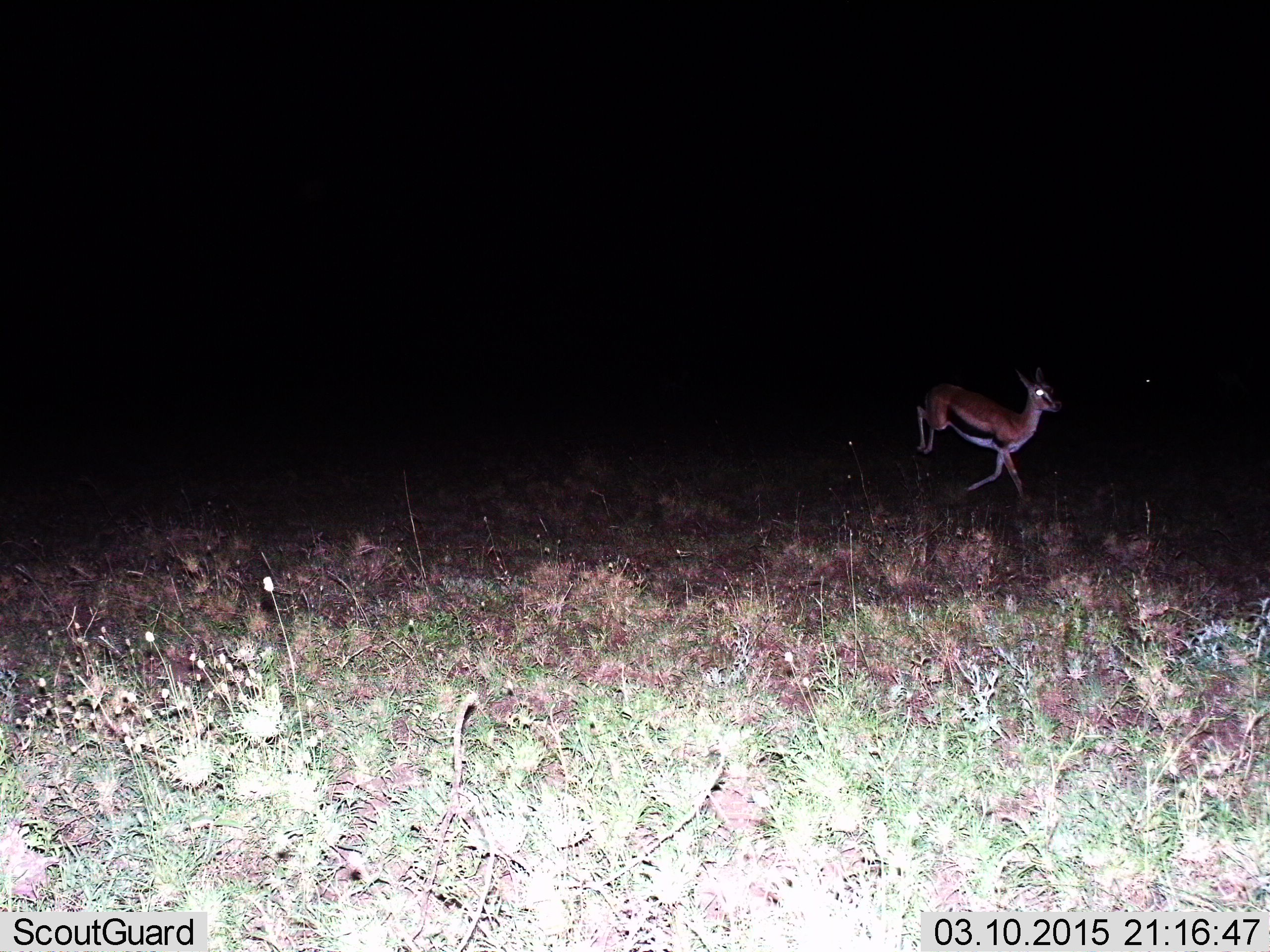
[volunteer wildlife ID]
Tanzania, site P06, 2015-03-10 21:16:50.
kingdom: Animalia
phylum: Chordata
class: Mammalia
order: Artiodactyla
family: Bovidae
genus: Eudorcas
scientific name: Eudorcas thomsonii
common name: thomson's gazelle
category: gazellethomsons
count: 1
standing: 10%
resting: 0%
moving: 100%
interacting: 0%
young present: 0%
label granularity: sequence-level